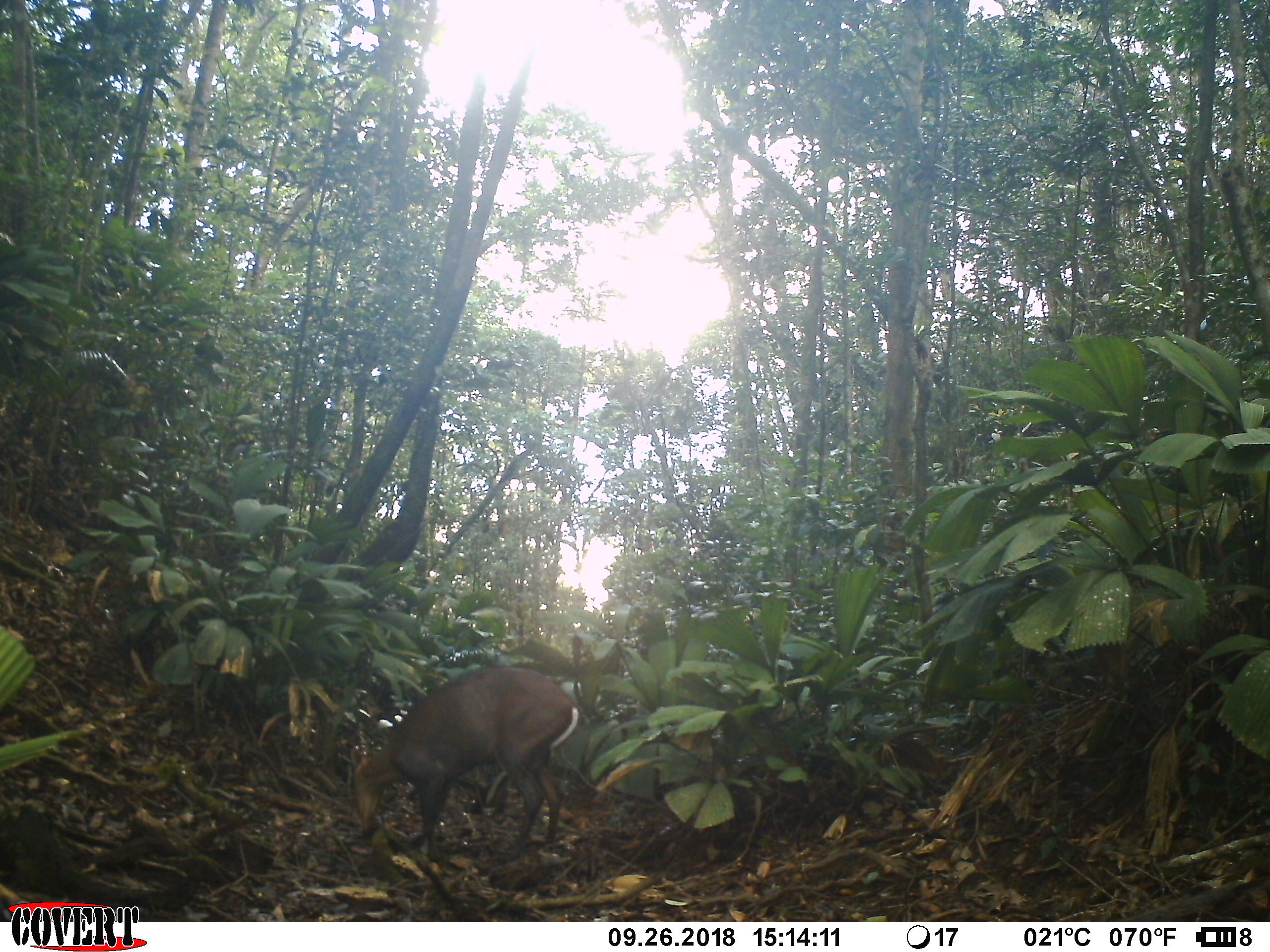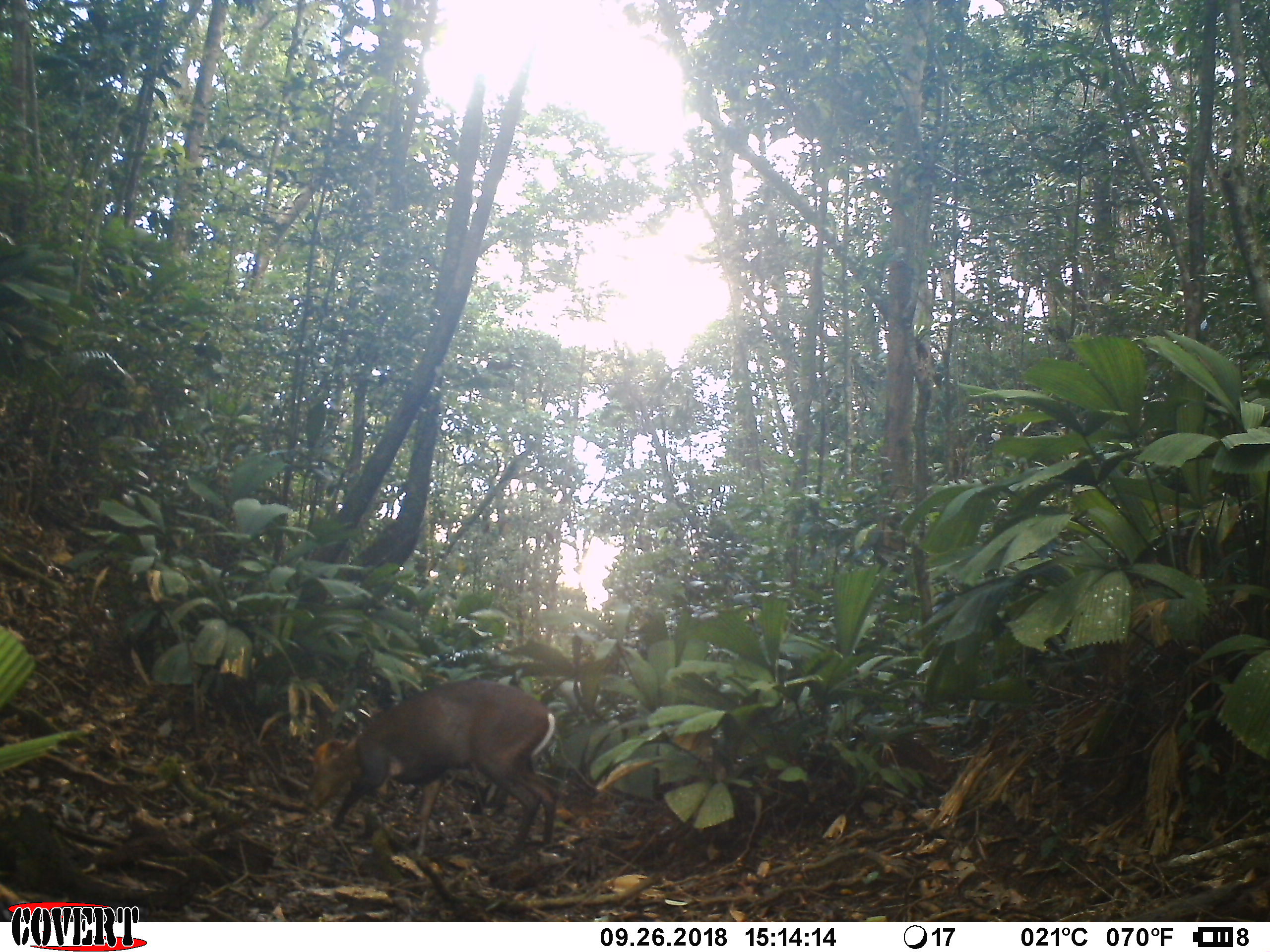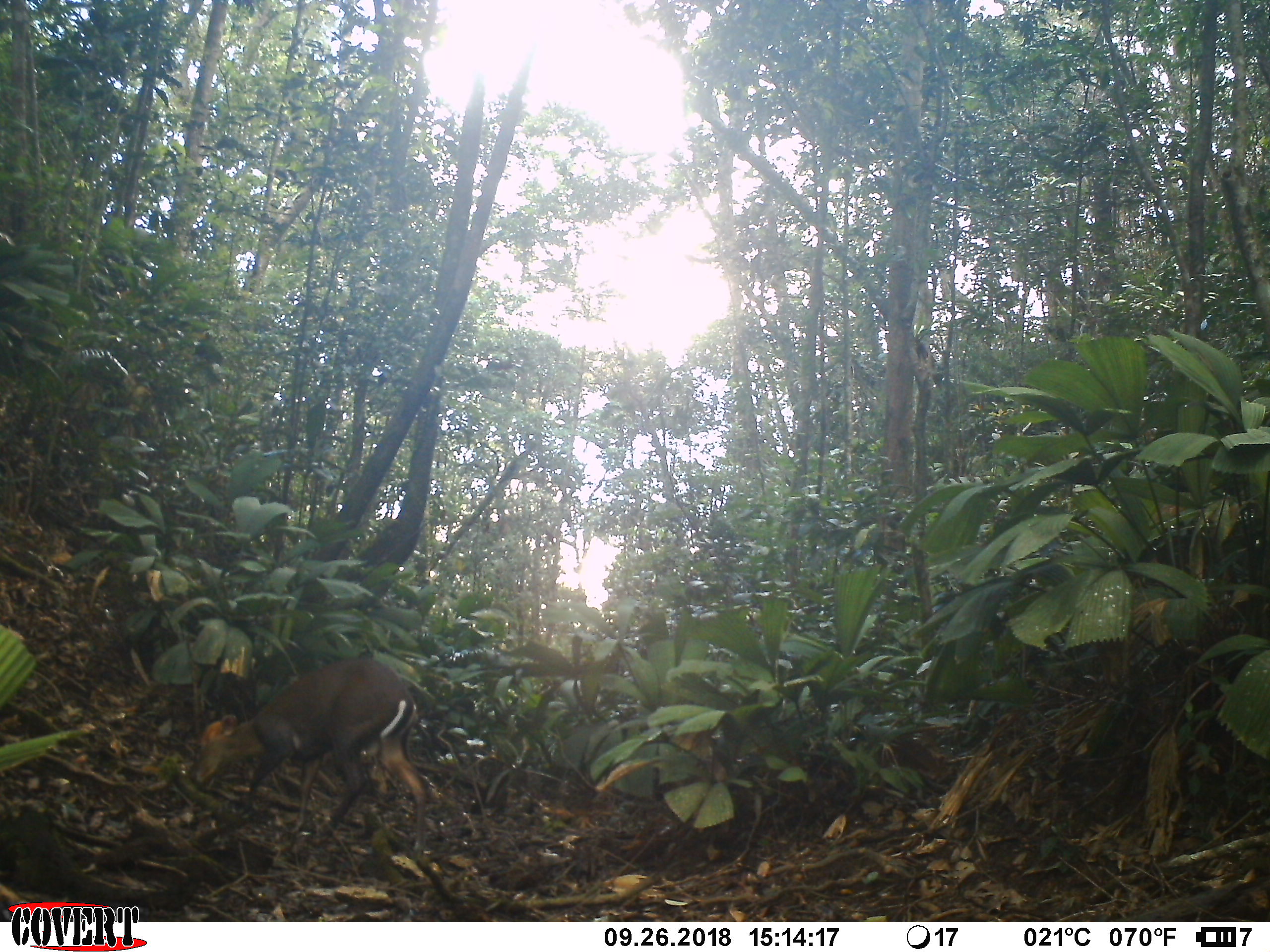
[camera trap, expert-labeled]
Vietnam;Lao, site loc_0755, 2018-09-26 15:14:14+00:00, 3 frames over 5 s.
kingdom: Animalia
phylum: Chordata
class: Mammalia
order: Artiodactyla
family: Cervidae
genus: Muntiacus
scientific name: Muntiacus rooseveltorum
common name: roosevelt's muntjac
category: roosevelts muntjac group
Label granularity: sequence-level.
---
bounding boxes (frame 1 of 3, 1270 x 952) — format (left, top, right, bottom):
roosevelts muntjac group: (349, 666, 580, 861)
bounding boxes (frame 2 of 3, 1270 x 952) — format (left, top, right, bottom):
roosevelts muntjac group: (305, 680, 560, 858)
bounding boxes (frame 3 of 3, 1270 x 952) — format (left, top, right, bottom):
roosevelts muntjac group: (188, 657, 426, 852)